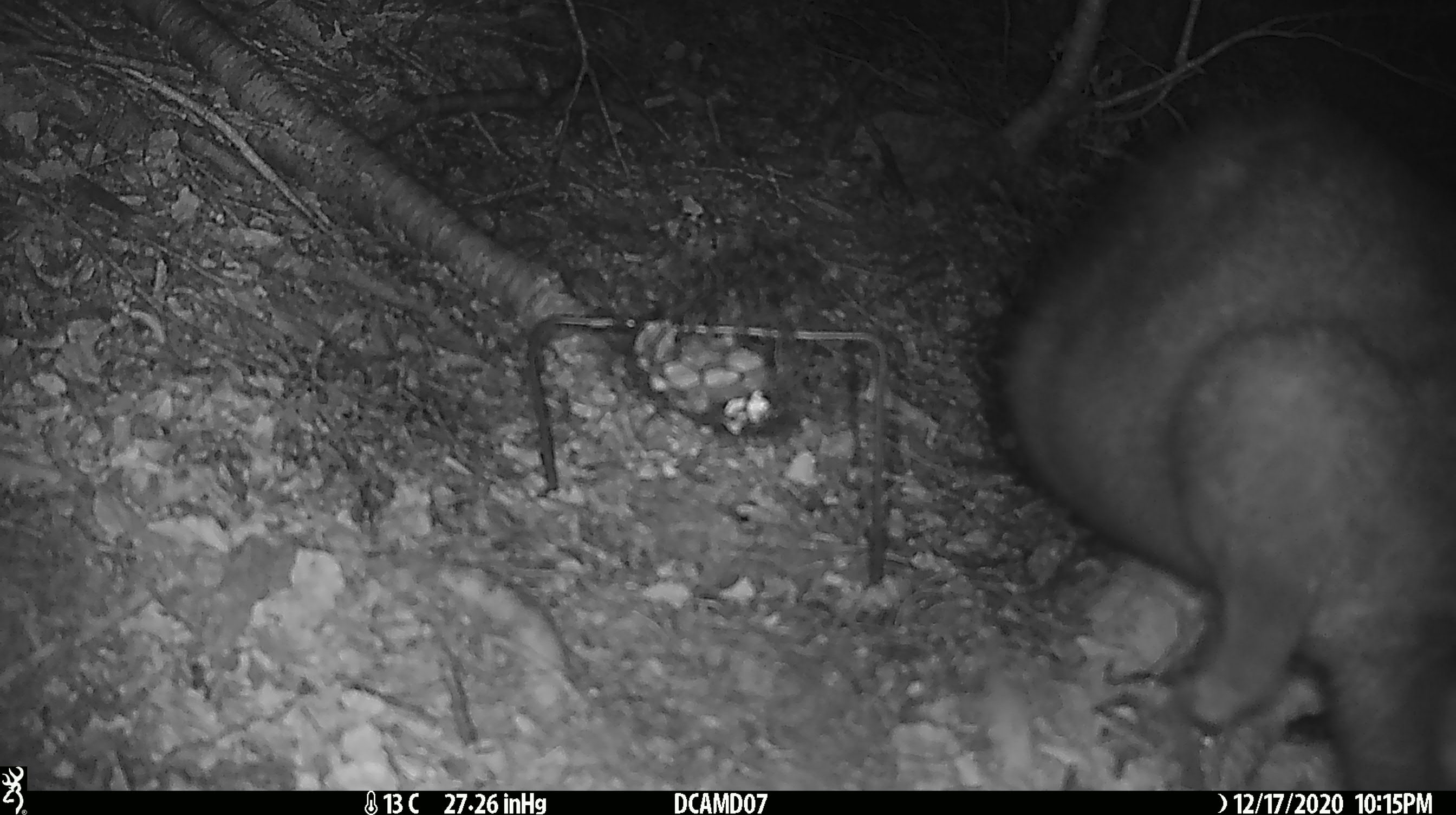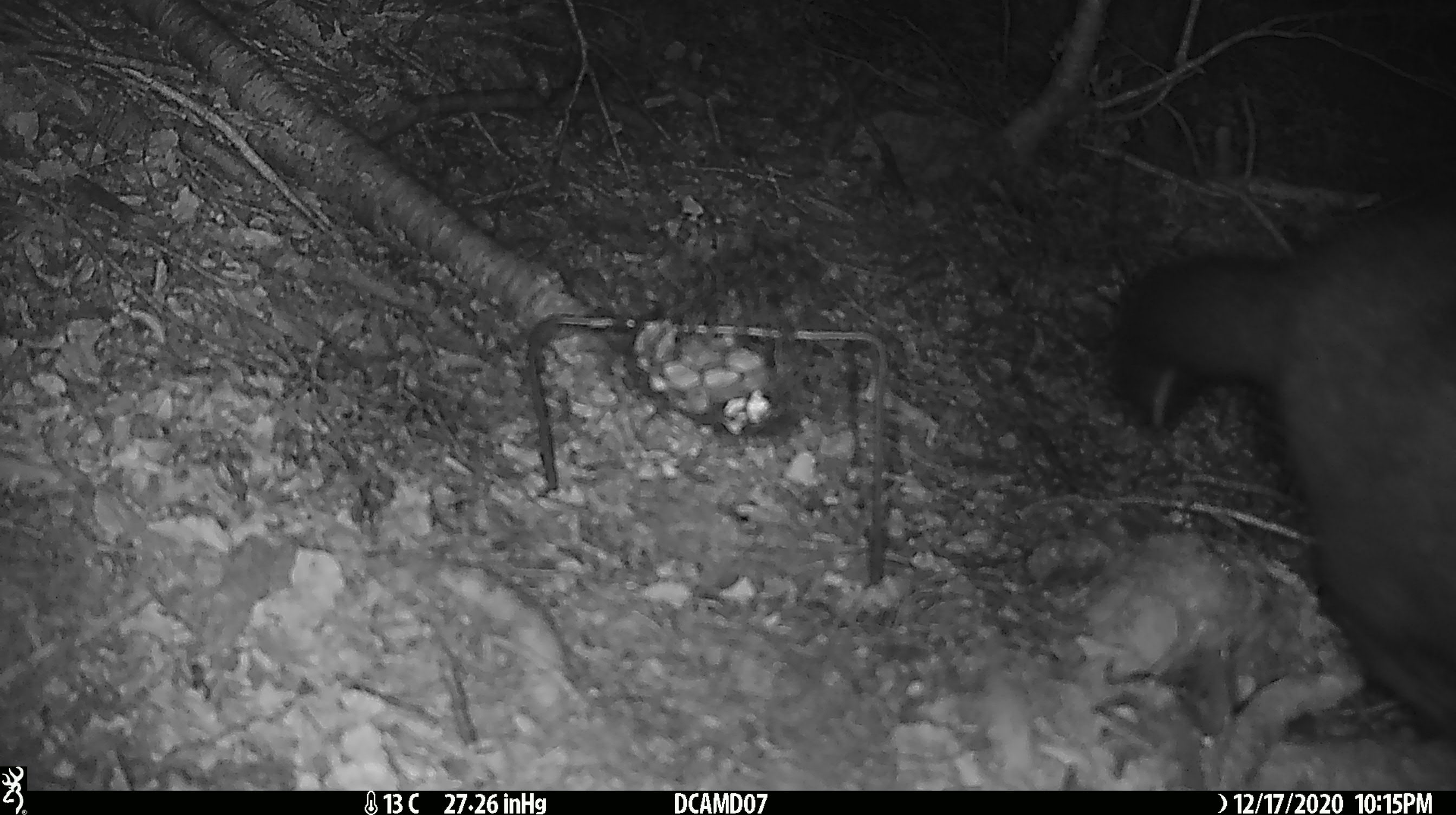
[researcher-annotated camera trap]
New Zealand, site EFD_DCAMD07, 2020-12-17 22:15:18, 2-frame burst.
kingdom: Animalia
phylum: Chordata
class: Mammalia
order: Diprotodontia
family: Phalangeridae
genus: Trichosurus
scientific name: Trichosurus vulpecula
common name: common brushtail possum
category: possum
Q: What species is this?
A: Possum (common brushtail possum) (Trichosurus vulpecula).